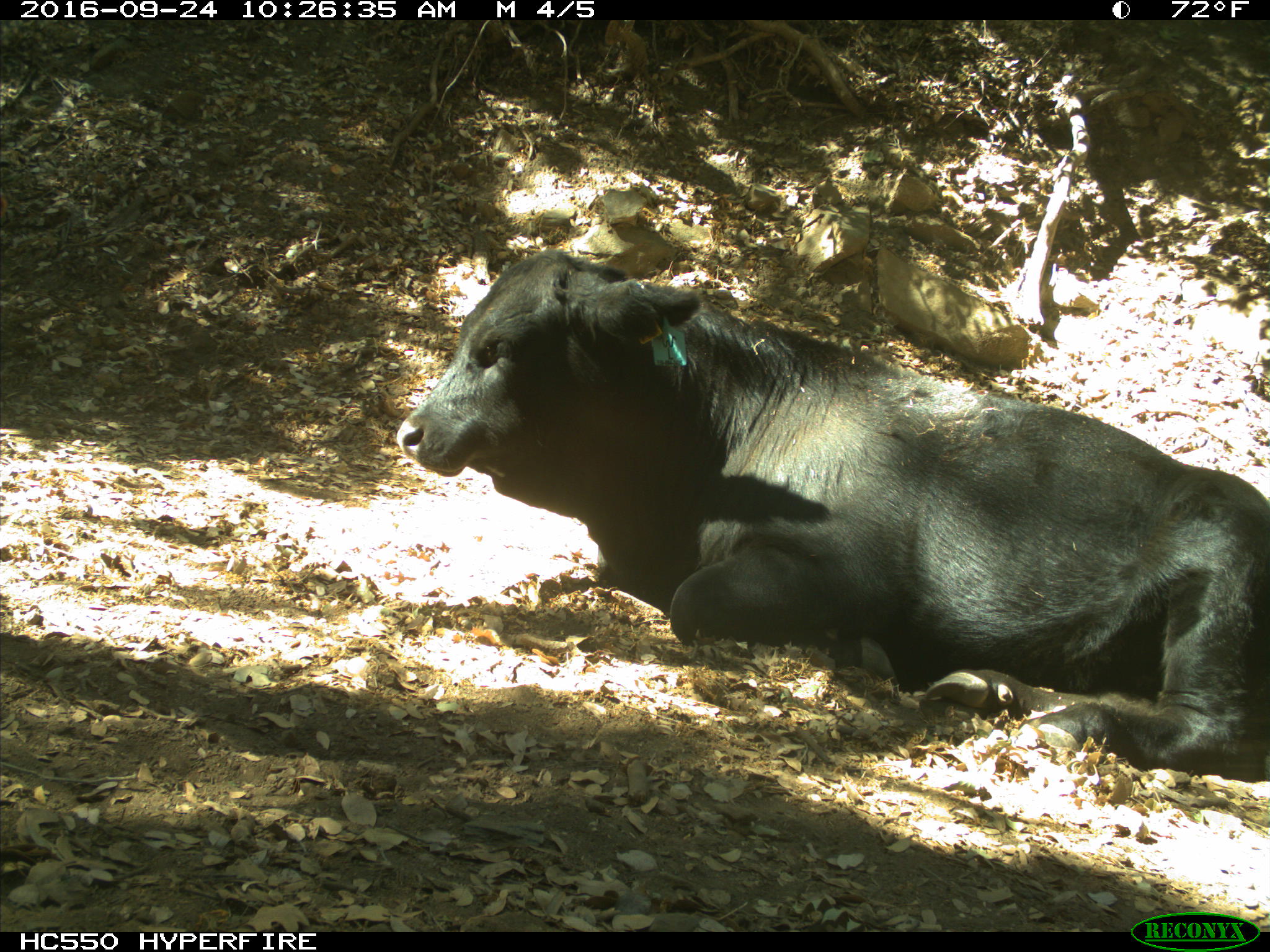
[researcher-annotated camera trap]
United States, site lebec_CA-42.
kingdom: Animalia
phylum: Chordata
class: Mammalia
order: Artiodactyla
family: Bovidae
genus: Bos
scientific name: Bos taurus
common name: domestic cow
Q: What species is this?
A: Bos taurus (domestic cow).